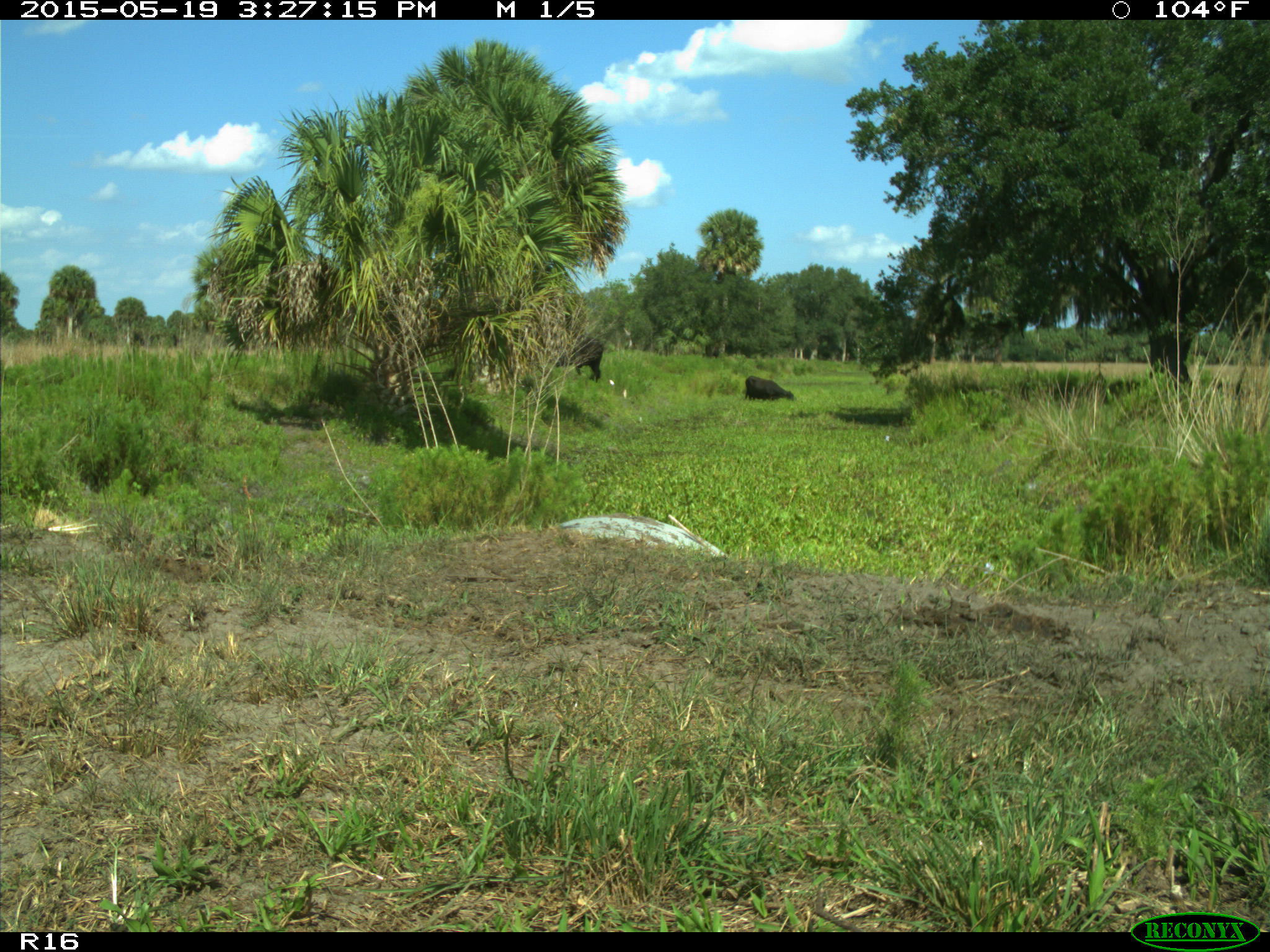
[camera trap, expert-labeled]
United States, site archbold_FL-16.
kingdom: Animalia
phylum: Chordata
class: Mammalia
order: Artiodactyla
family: Bovidae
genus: Bos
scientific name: Bos taurus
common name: domestic cow